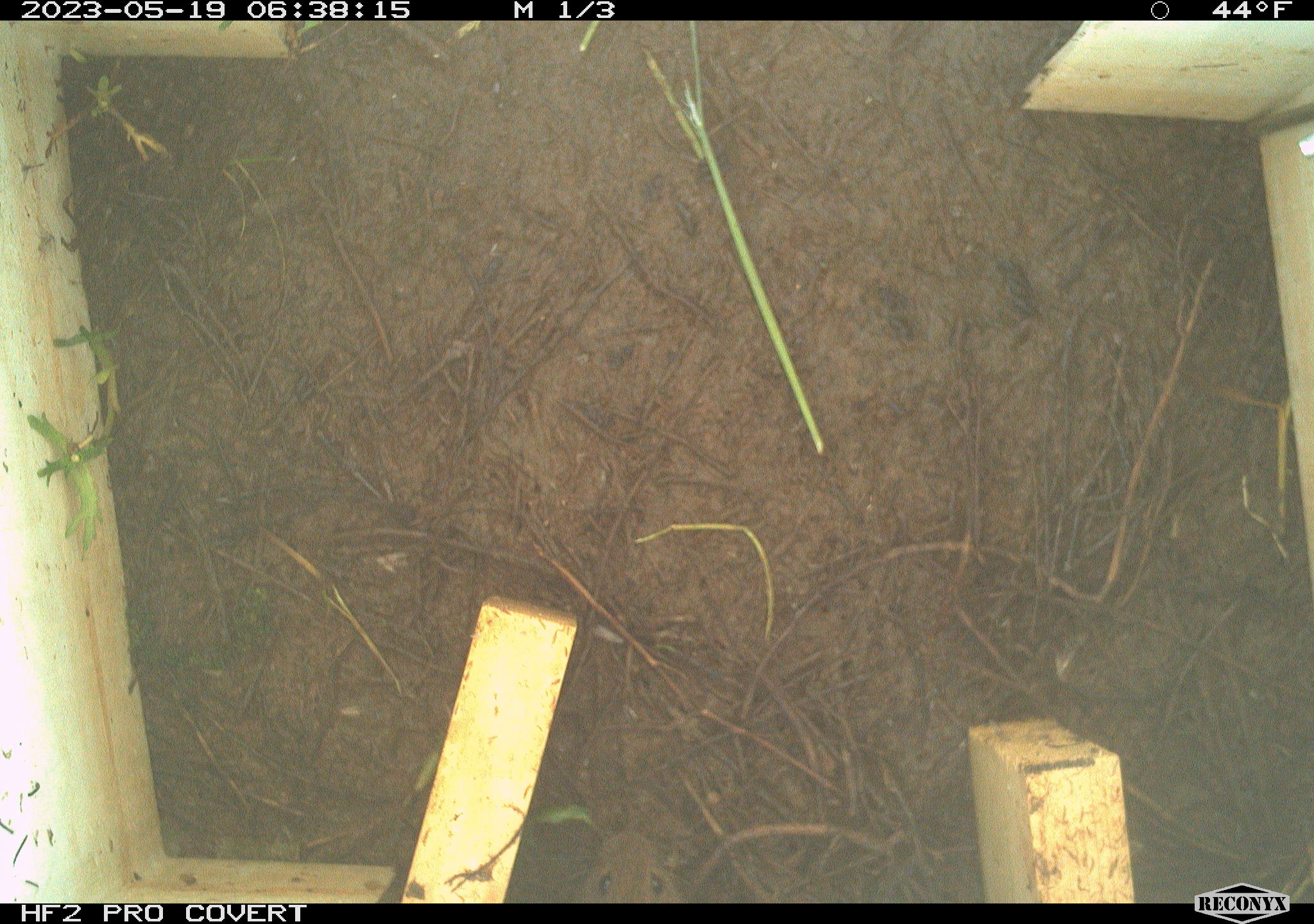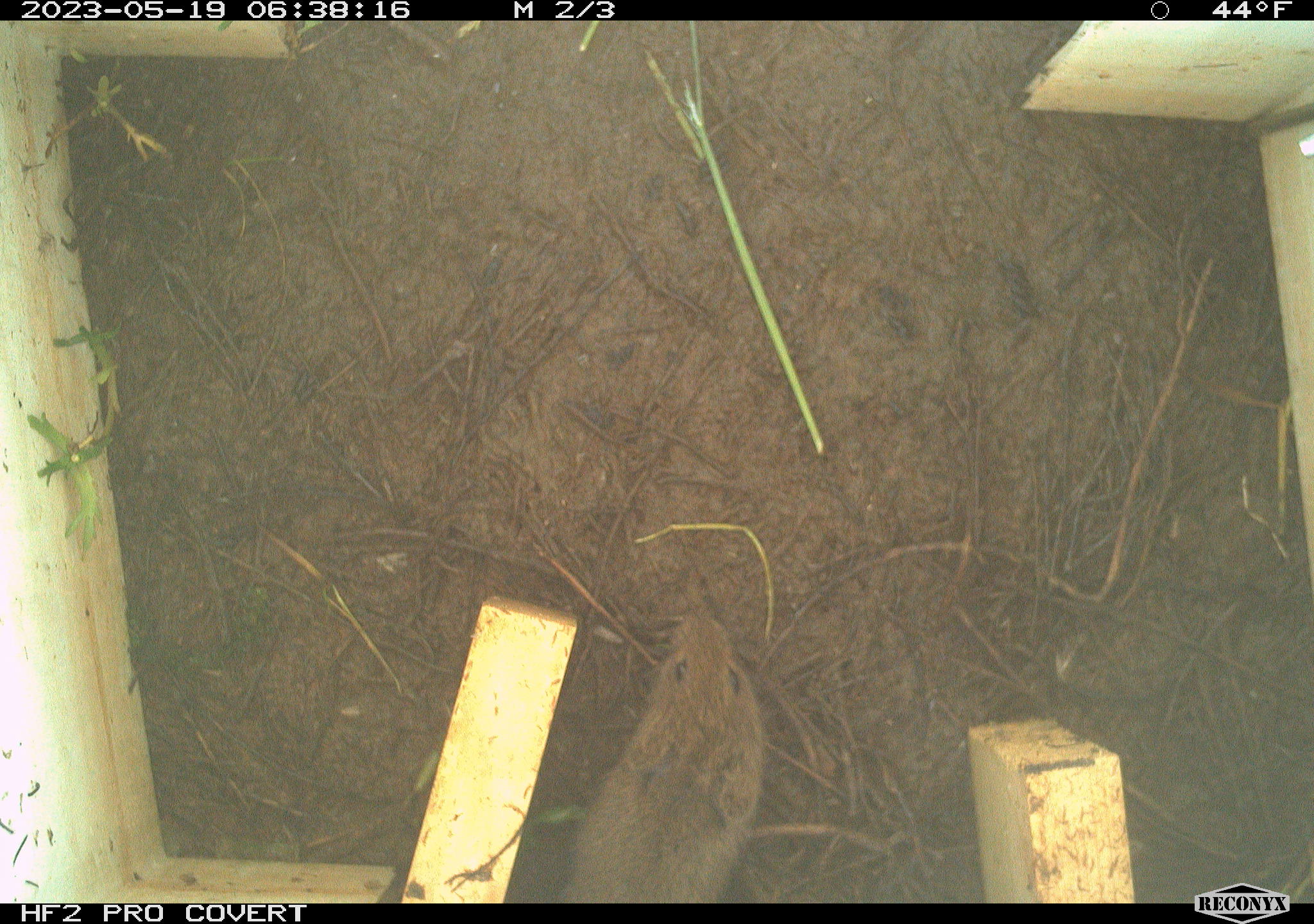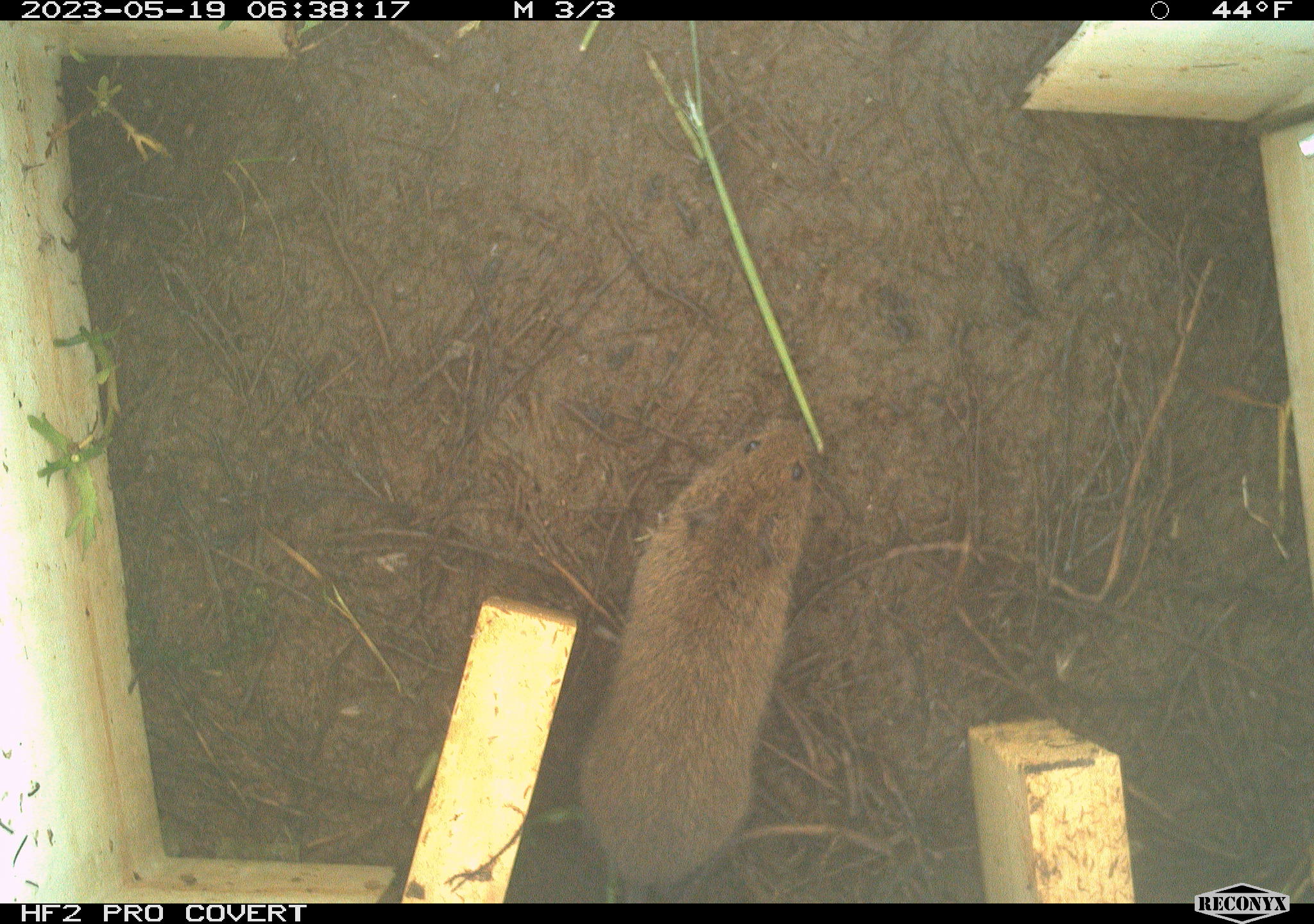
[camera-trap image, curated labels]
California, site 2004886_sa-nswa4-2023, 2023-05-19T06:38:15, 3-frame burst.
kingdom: Animalia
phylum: Chordata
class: Mammalia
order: Rodentia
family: Cricetidae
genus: Microtus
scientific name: Microtus californicus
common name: california vole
California vole (Microtus californicus).